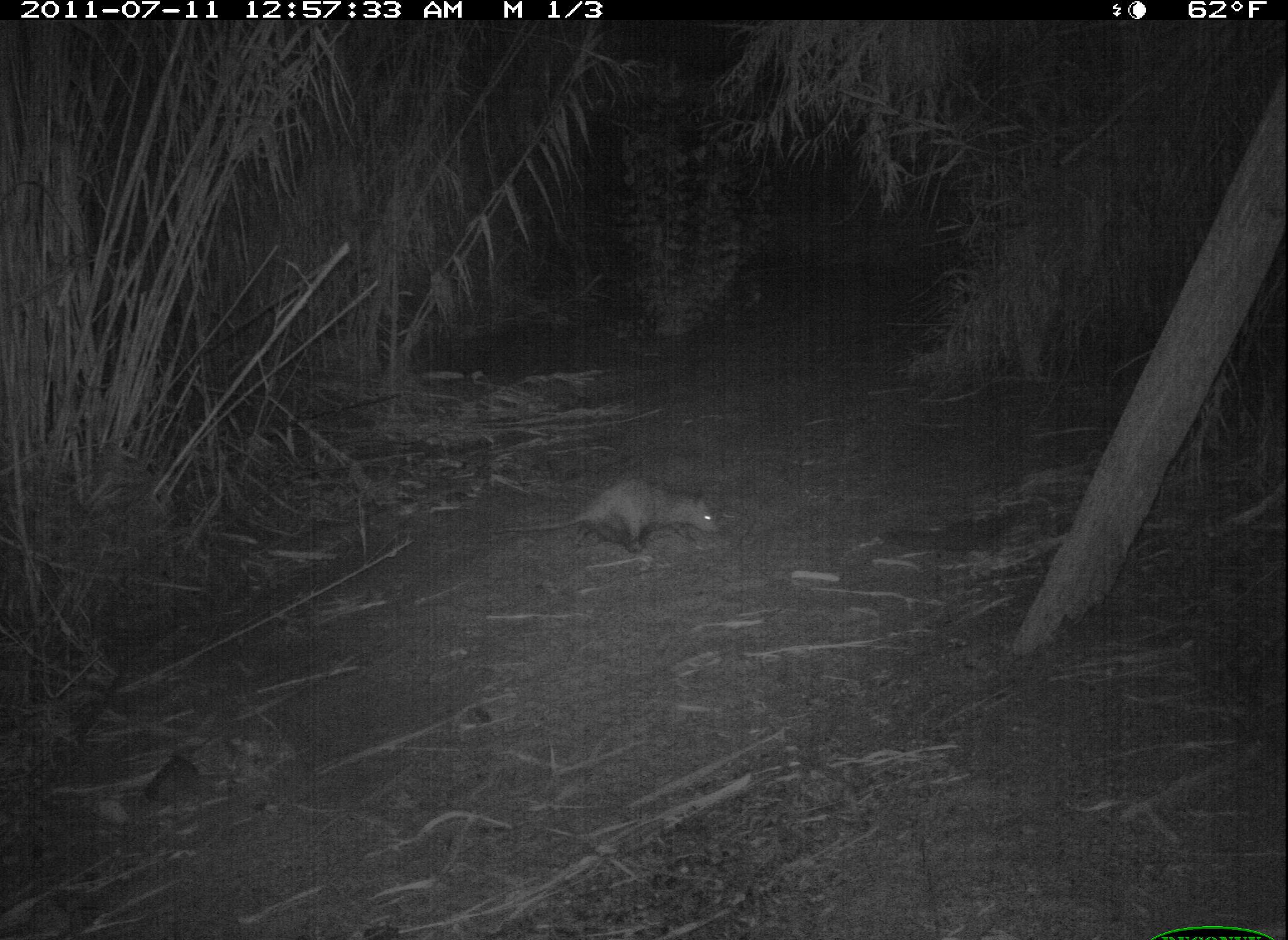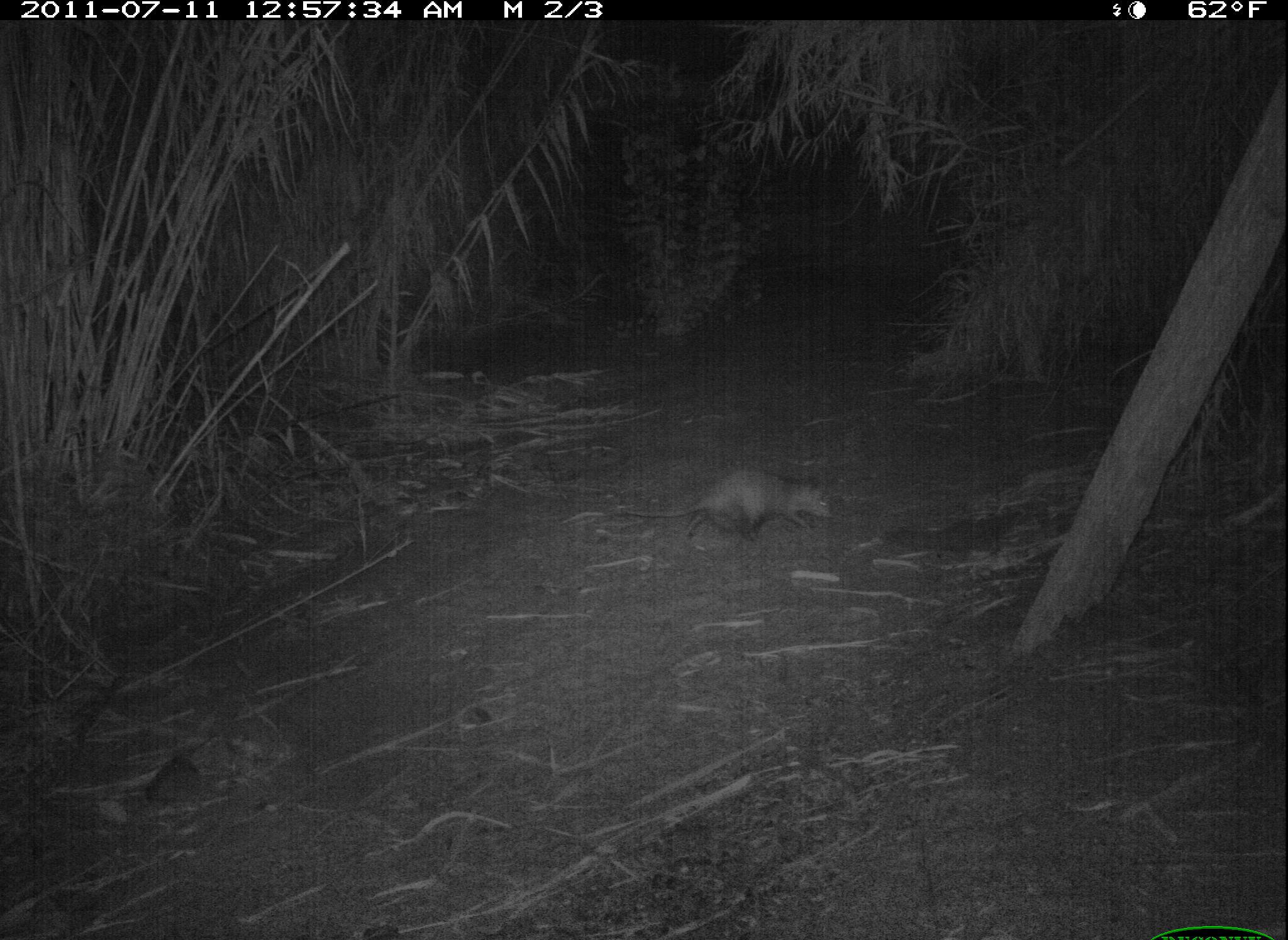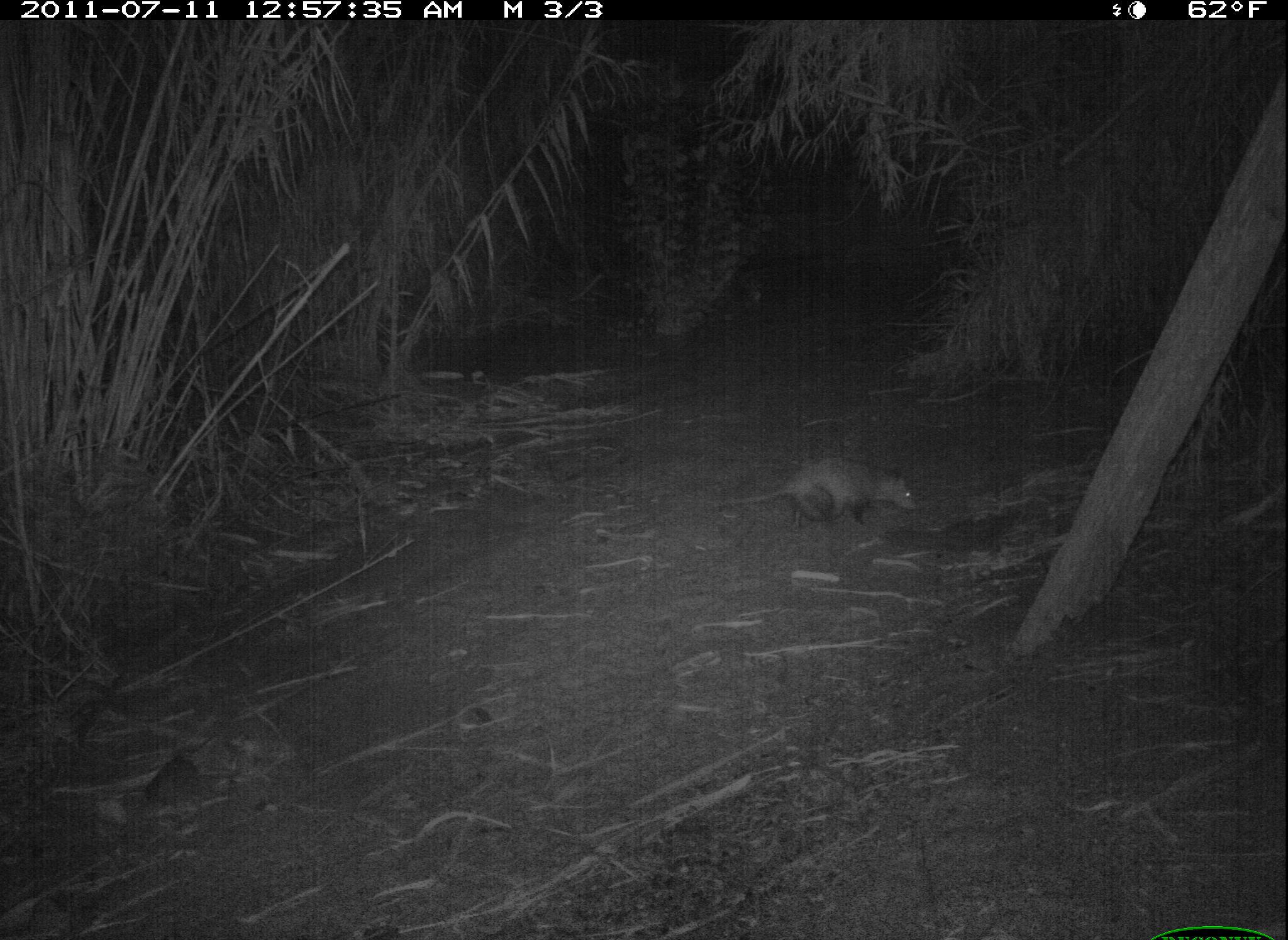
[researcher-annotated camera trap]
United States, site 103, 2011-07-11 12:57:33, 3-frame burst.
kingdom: Animalia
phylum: Chordata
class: Mammalia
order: Didelphimorphia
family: Didelphidae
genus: Didelphis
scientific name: Didelphis virginiana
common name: virginia opossum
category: opossum